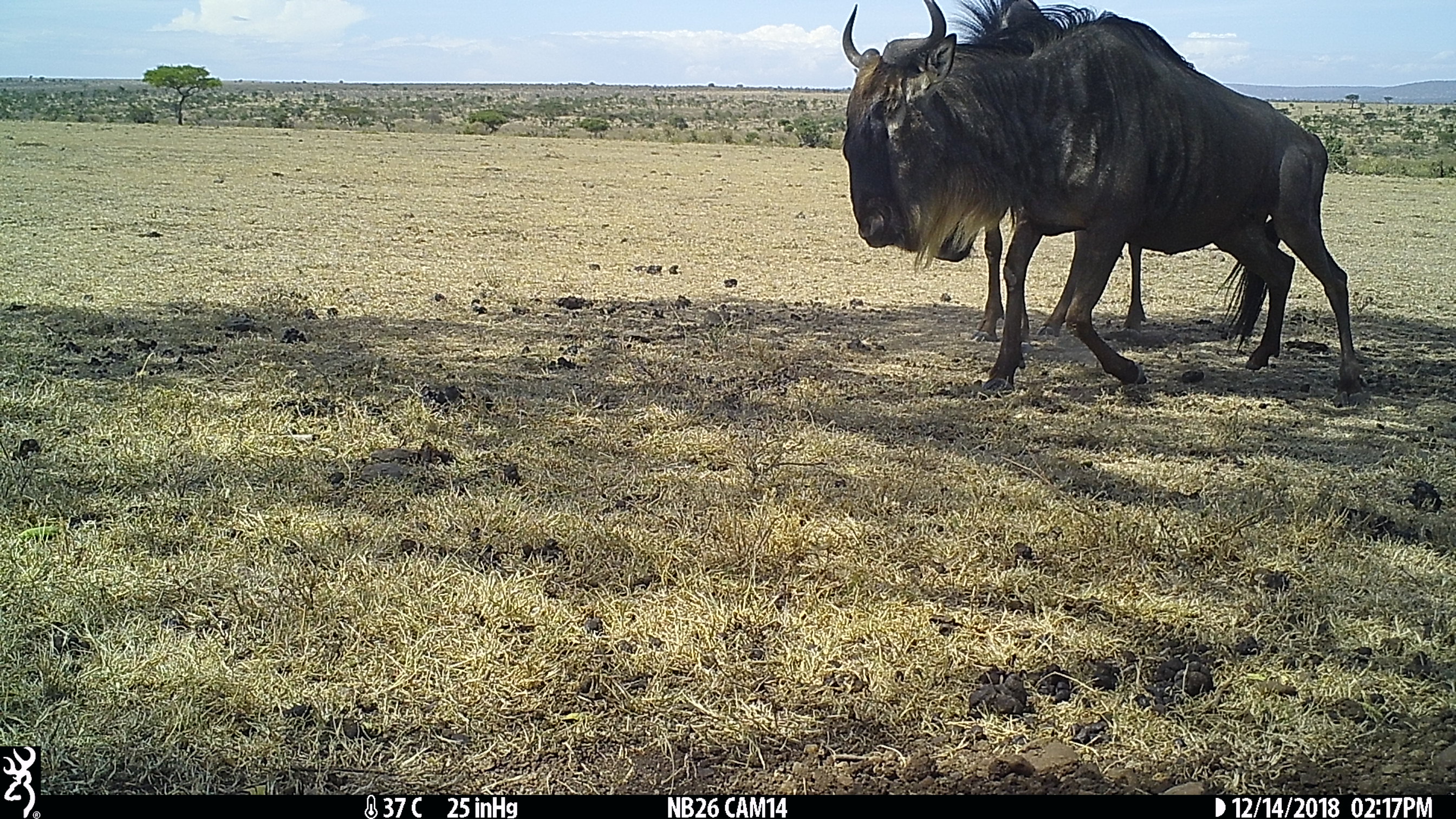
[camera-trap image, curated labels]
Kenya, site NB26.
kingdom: Animalia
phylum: Chordata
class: Mammalia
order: Artiodactyla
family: Bovidae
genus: Connochaetes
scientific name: Connochaetes taurinus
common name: blue wildebeest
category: wildebeest